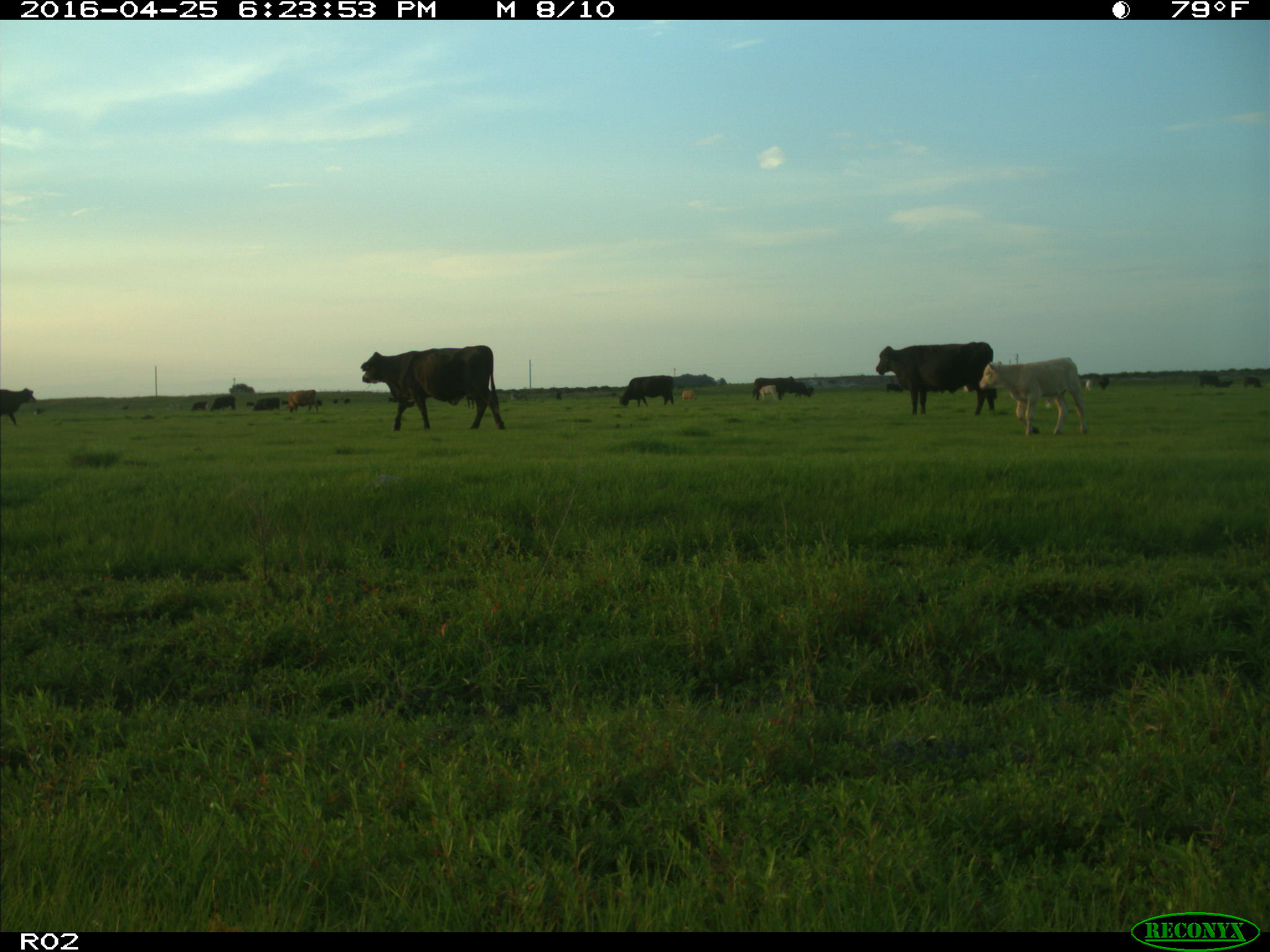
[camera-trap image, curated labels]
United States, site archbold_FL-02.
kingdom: Animalia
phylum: Chordata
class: Mammalia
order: Artiodactyla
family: Bovidae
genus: Bos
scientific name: Bos taurus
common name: domestic cow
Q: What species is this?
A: Bos taurus (domestic cow).